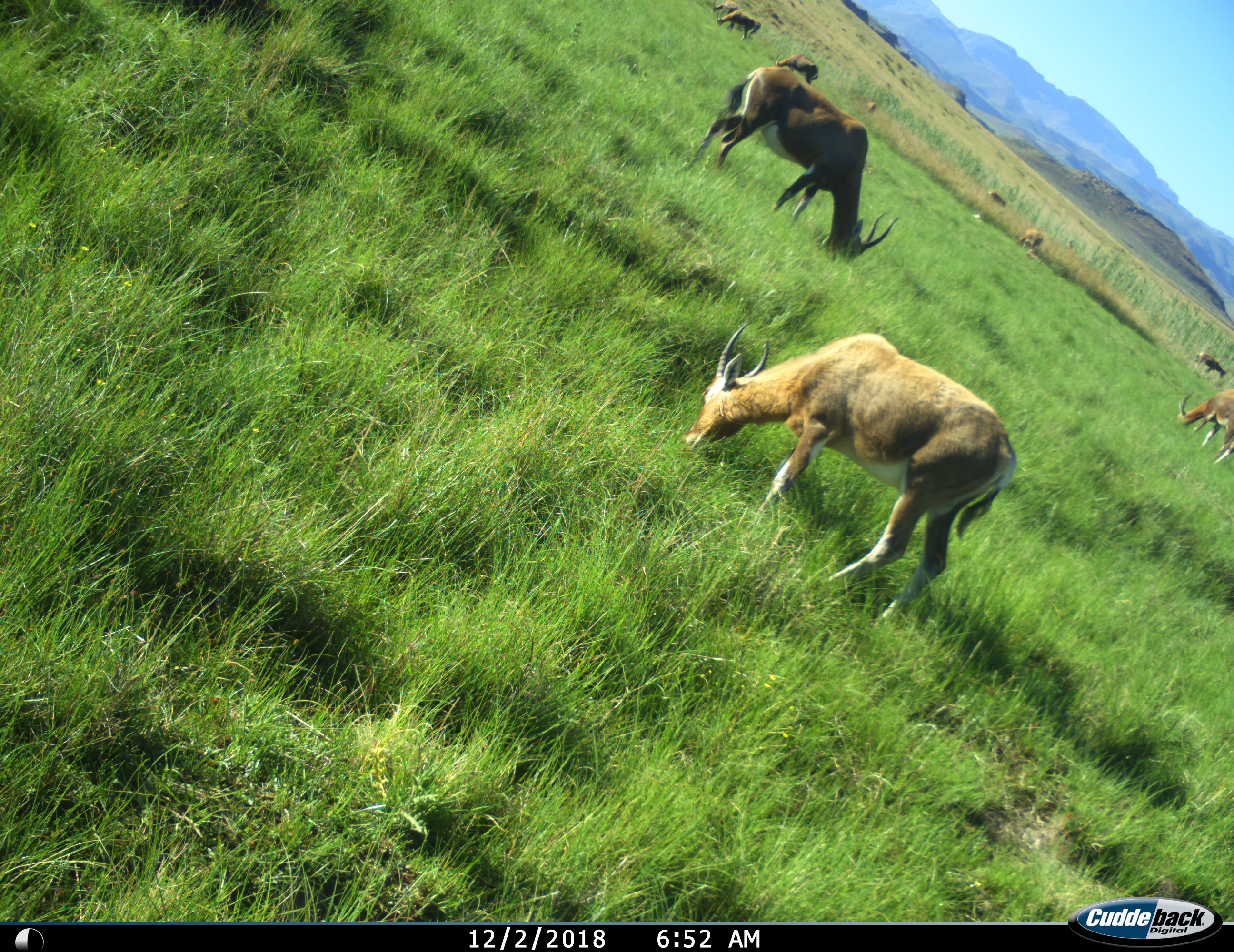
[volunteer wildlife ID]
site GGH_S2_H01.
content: unidentified animal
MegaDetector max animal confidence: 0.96